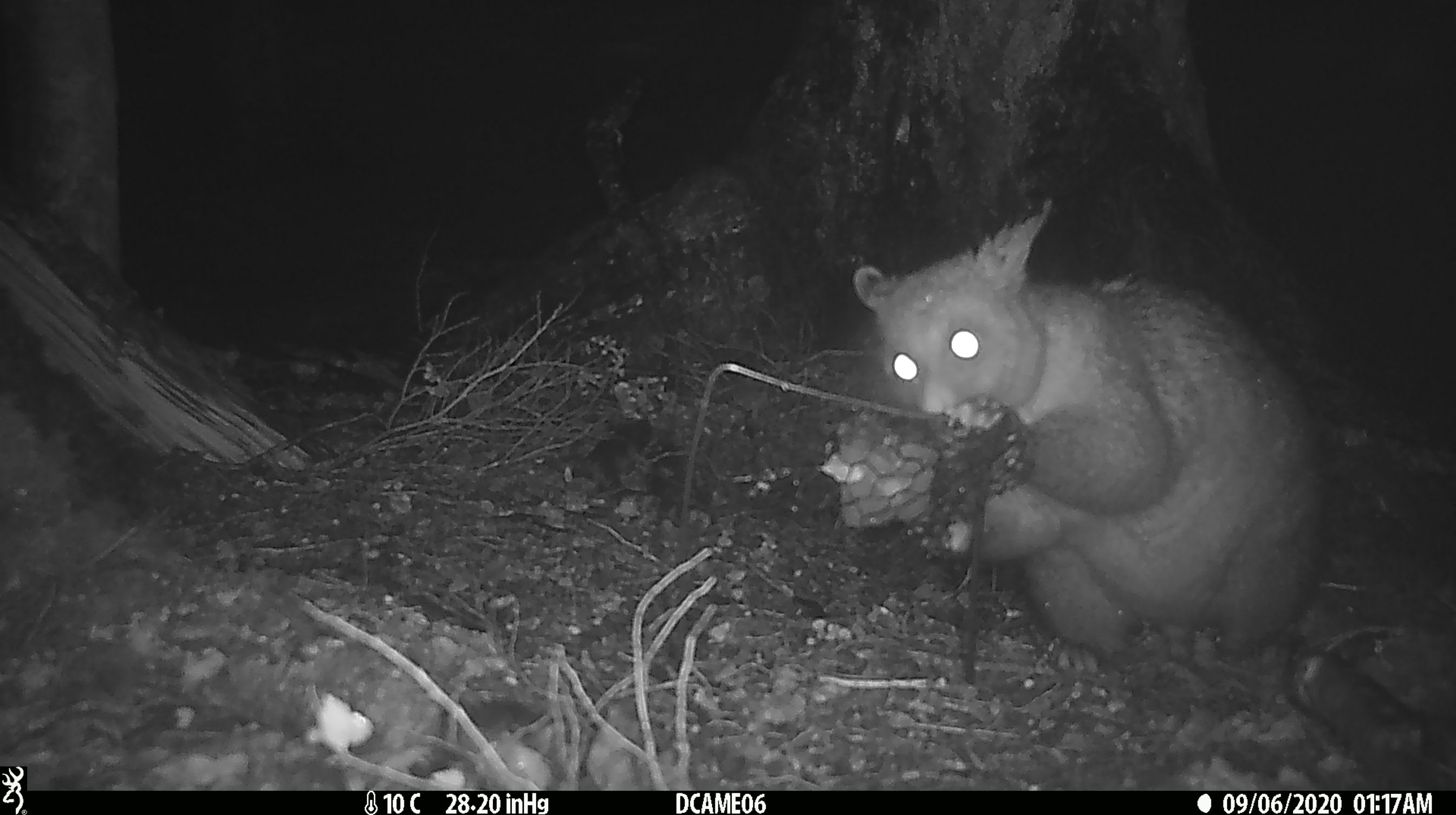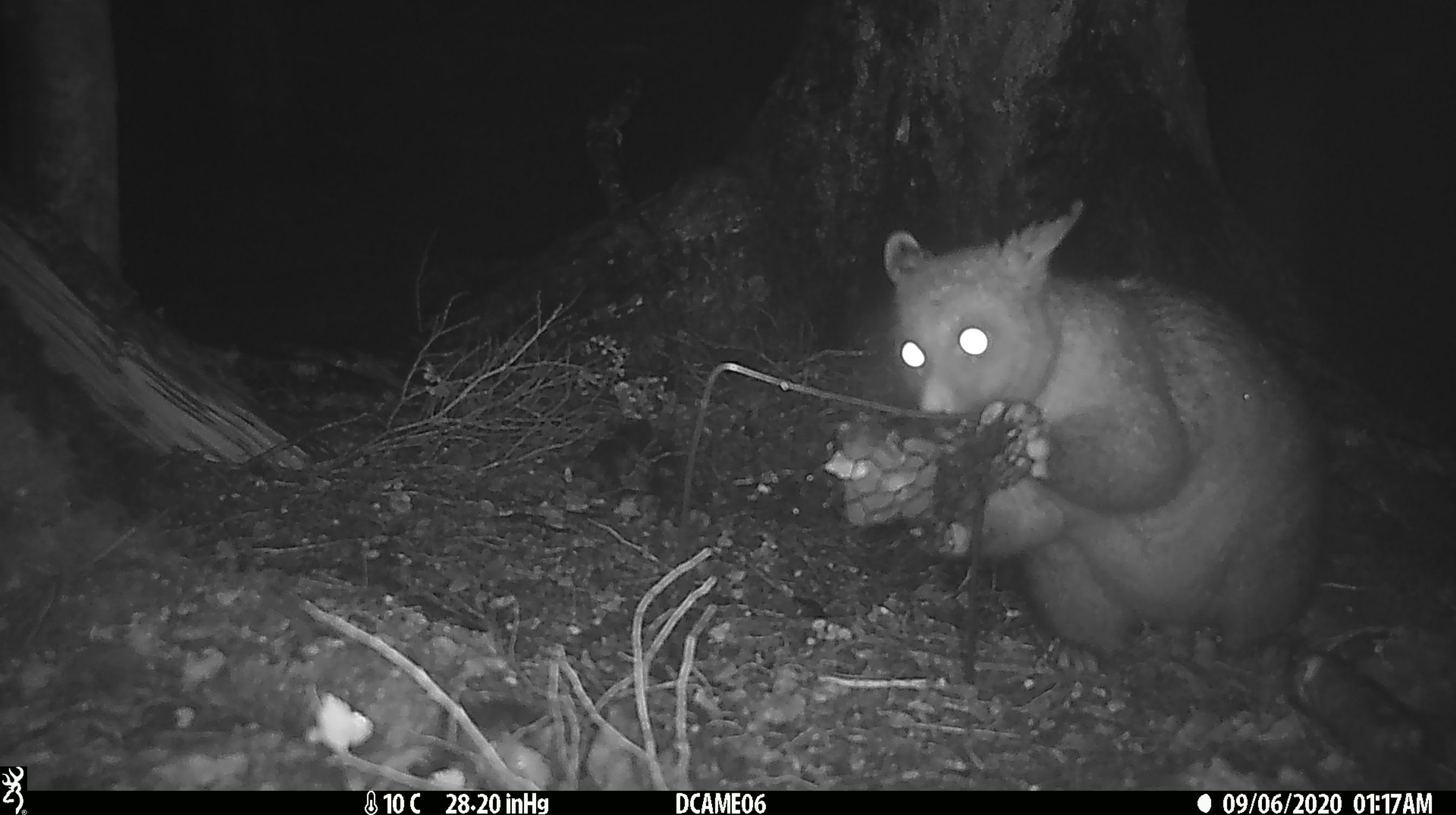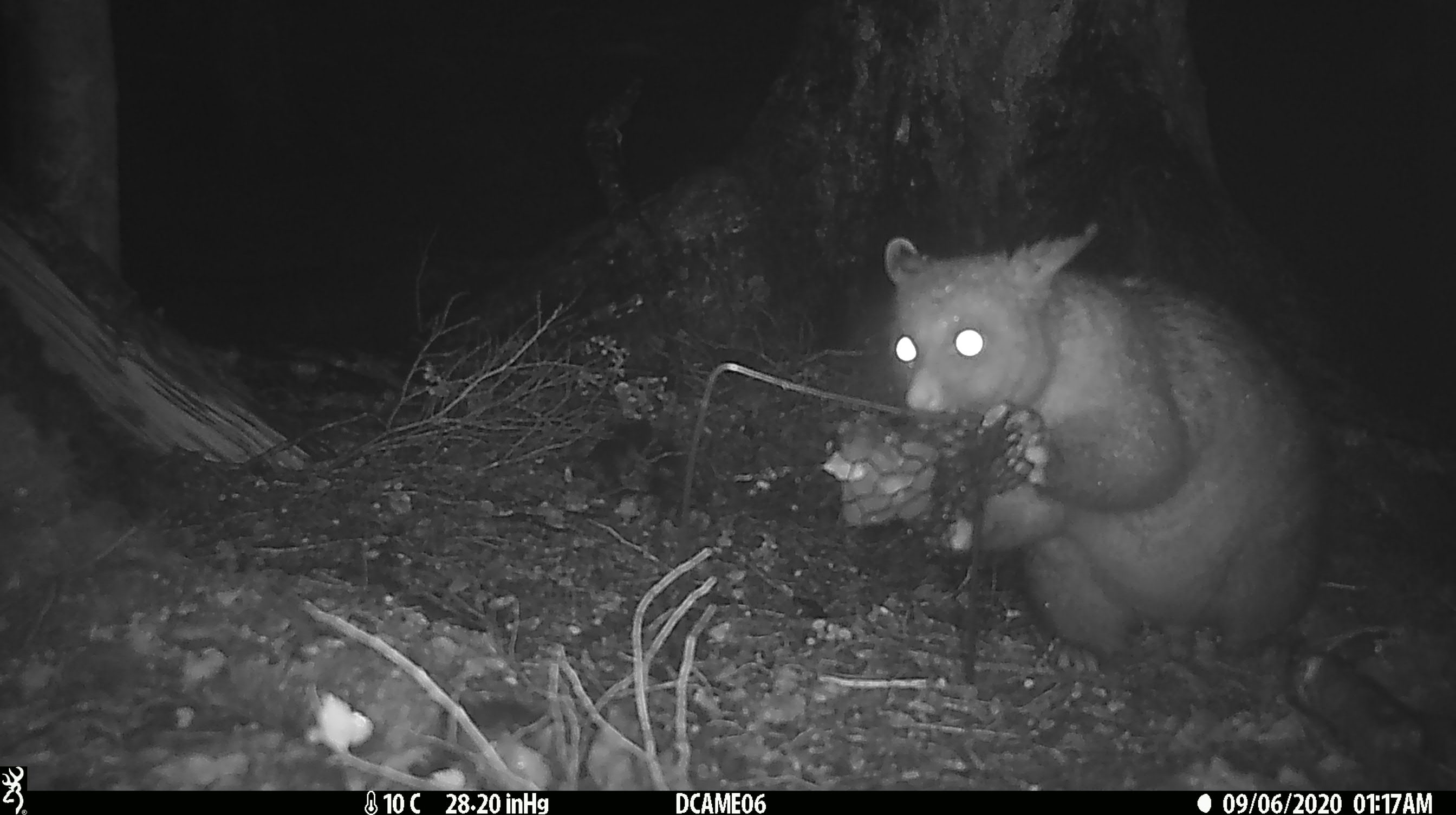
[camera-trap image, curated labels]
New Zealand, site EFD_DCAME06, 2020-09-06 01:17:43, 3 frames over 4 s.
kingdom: Animalia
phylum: Chordata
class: Mammalia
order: Diprotodontia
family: Phalangeridae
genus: Trichosurus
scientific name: Trichosurus vulpecula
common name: common brushtail possum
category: possum